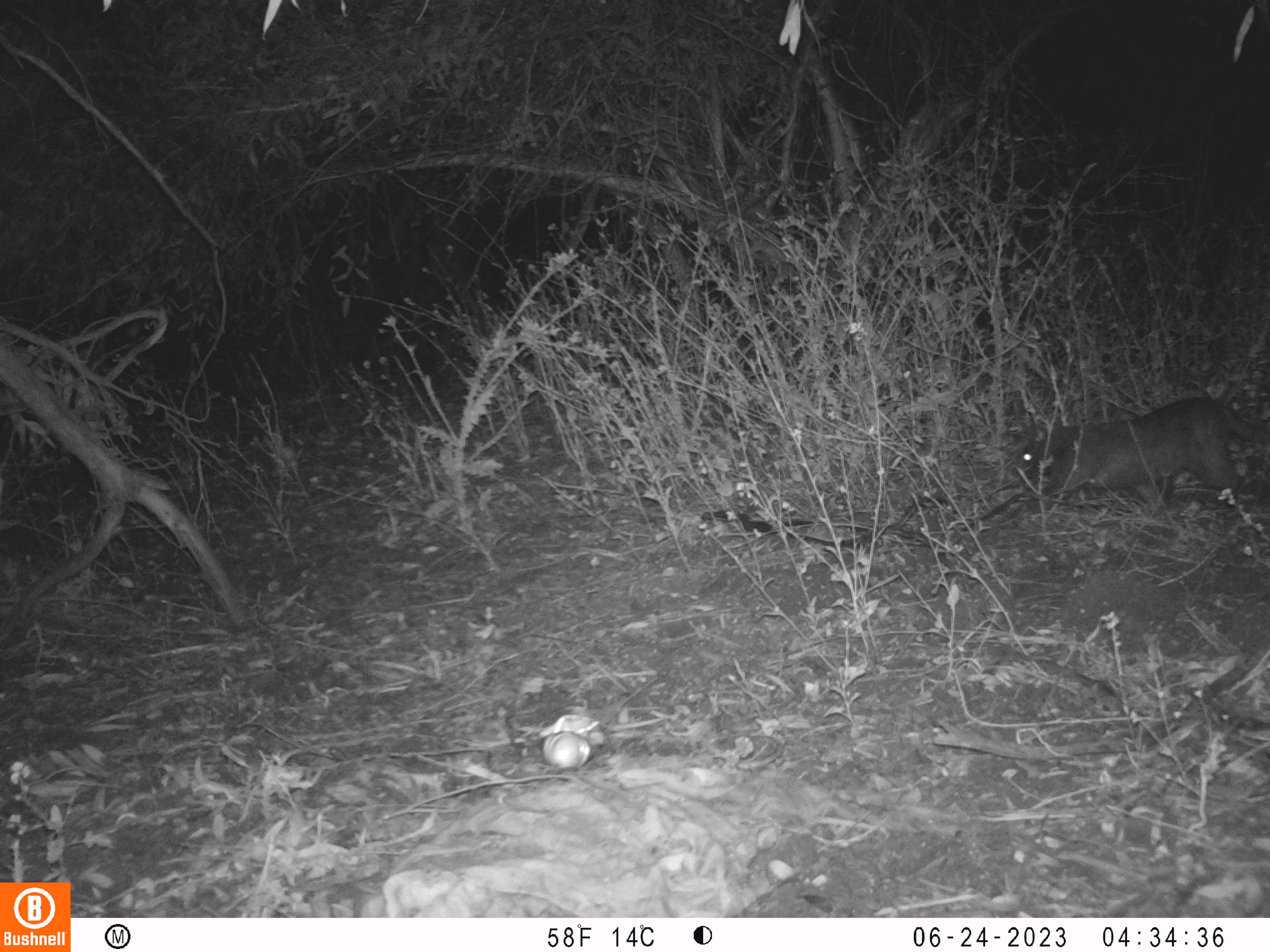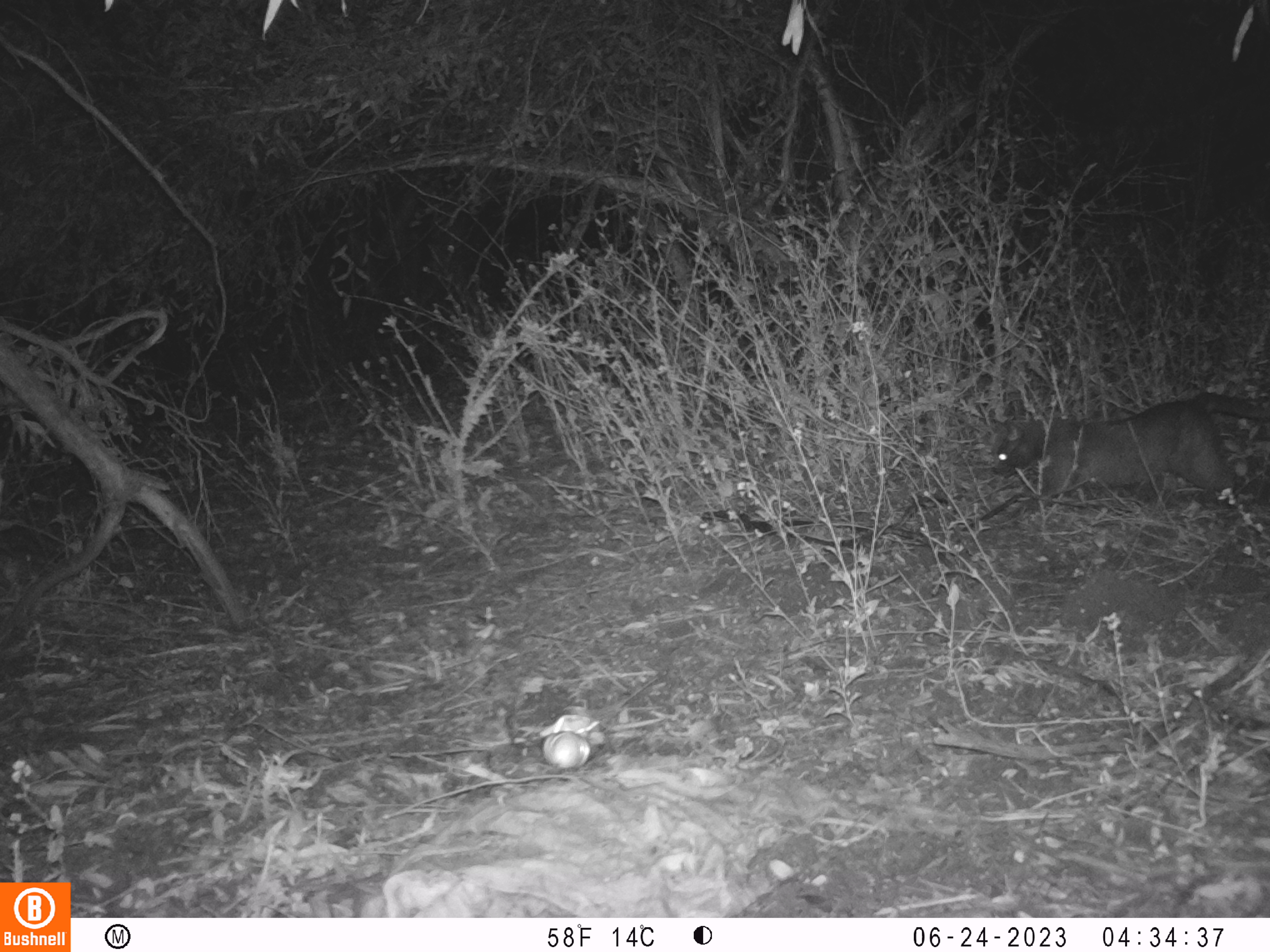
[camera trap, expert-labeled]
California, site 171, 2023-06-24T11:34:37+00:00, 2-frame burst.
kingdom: Animalia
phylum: Chordata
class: Mammalia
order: Artiodactyla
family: Suidae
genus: Sus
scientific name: Sus scrofa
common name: wild boar